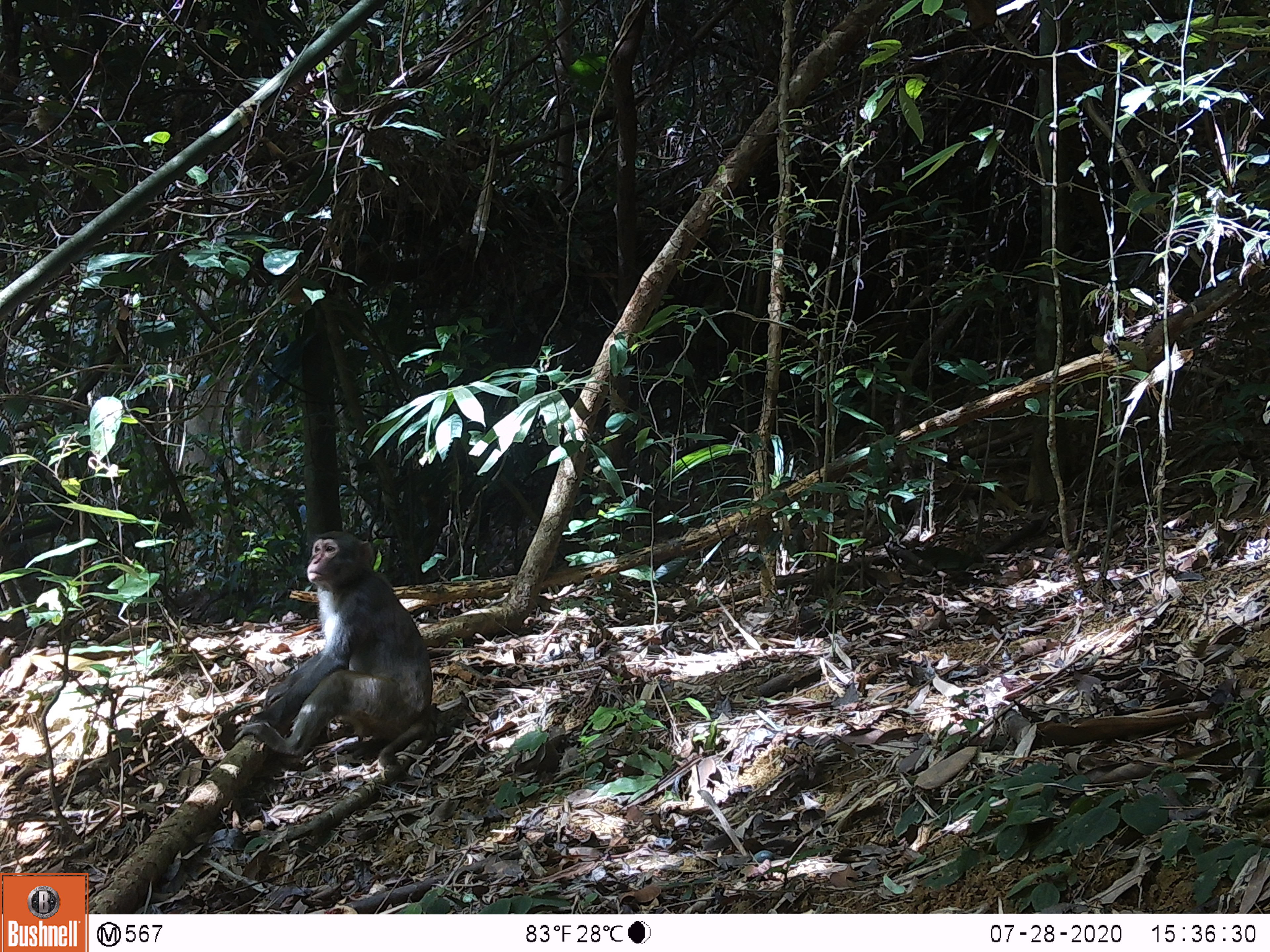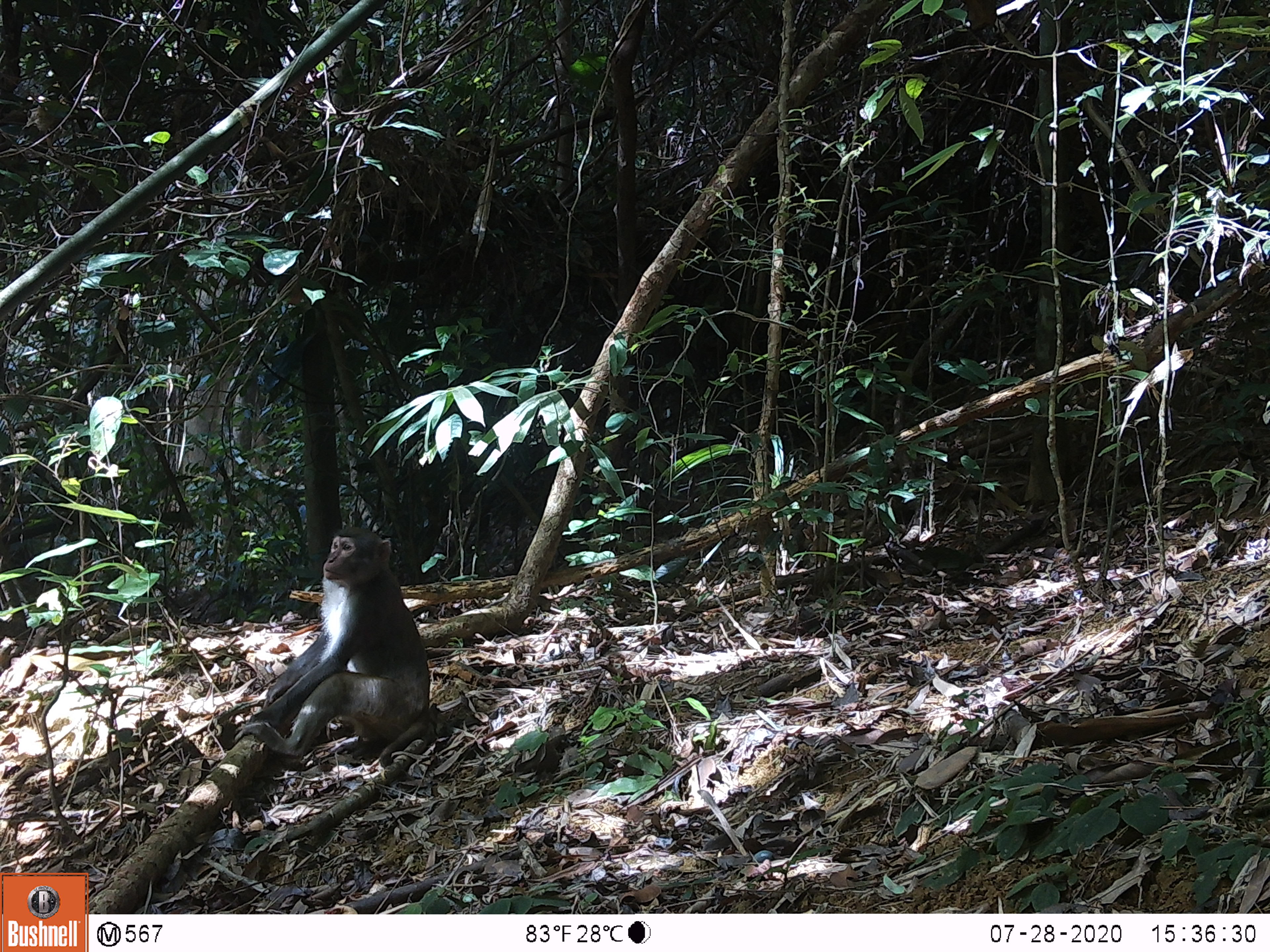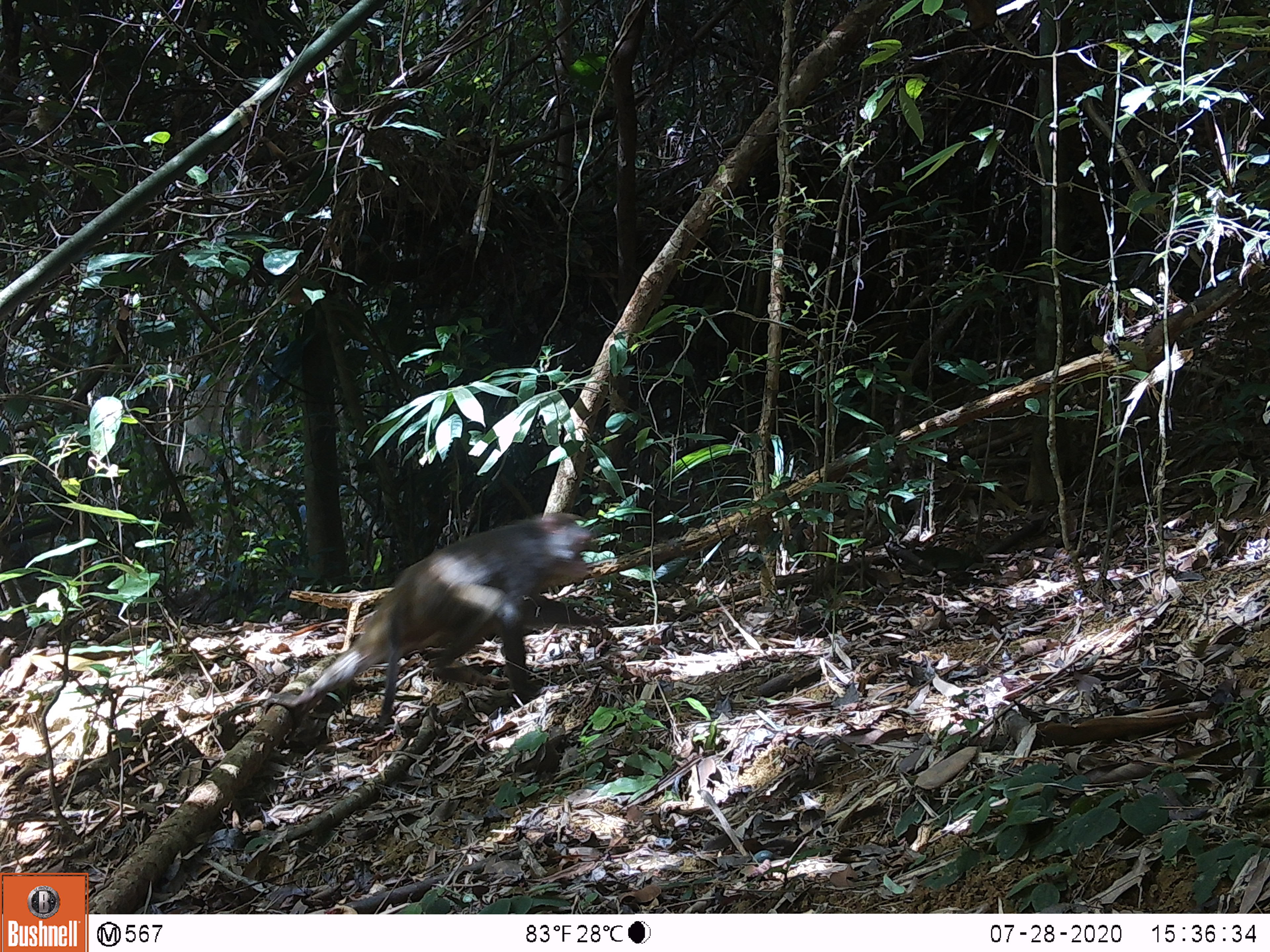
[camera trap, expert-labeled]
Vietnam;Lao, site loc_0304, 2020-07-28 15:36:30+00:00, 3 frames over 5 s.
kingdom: Animalia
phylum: Chordata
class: Mammalia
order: Primates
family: Cercopithecidae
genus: Macaca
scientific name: Macaca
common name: macaques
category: assam or rhesus macaque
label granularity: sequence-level